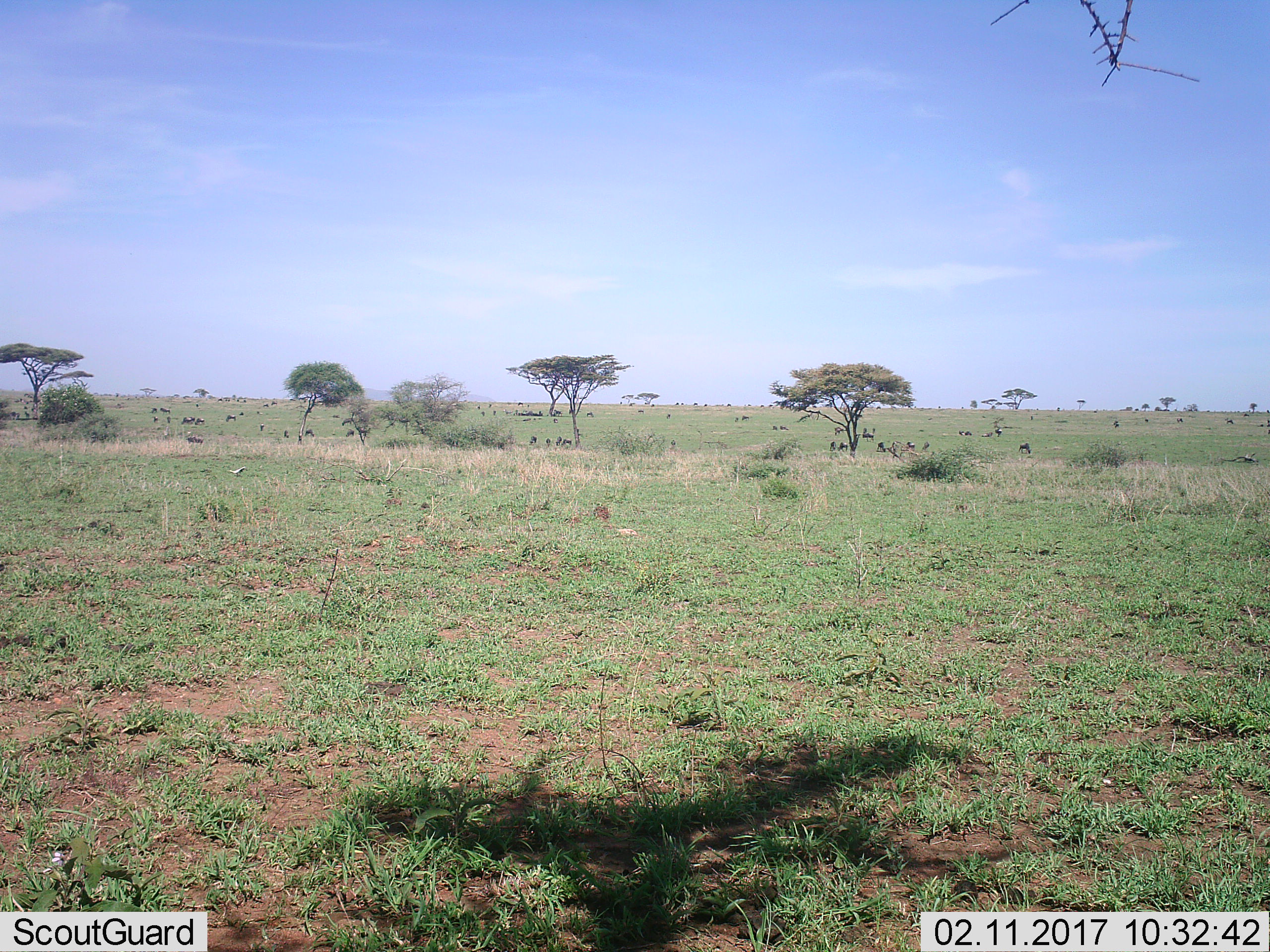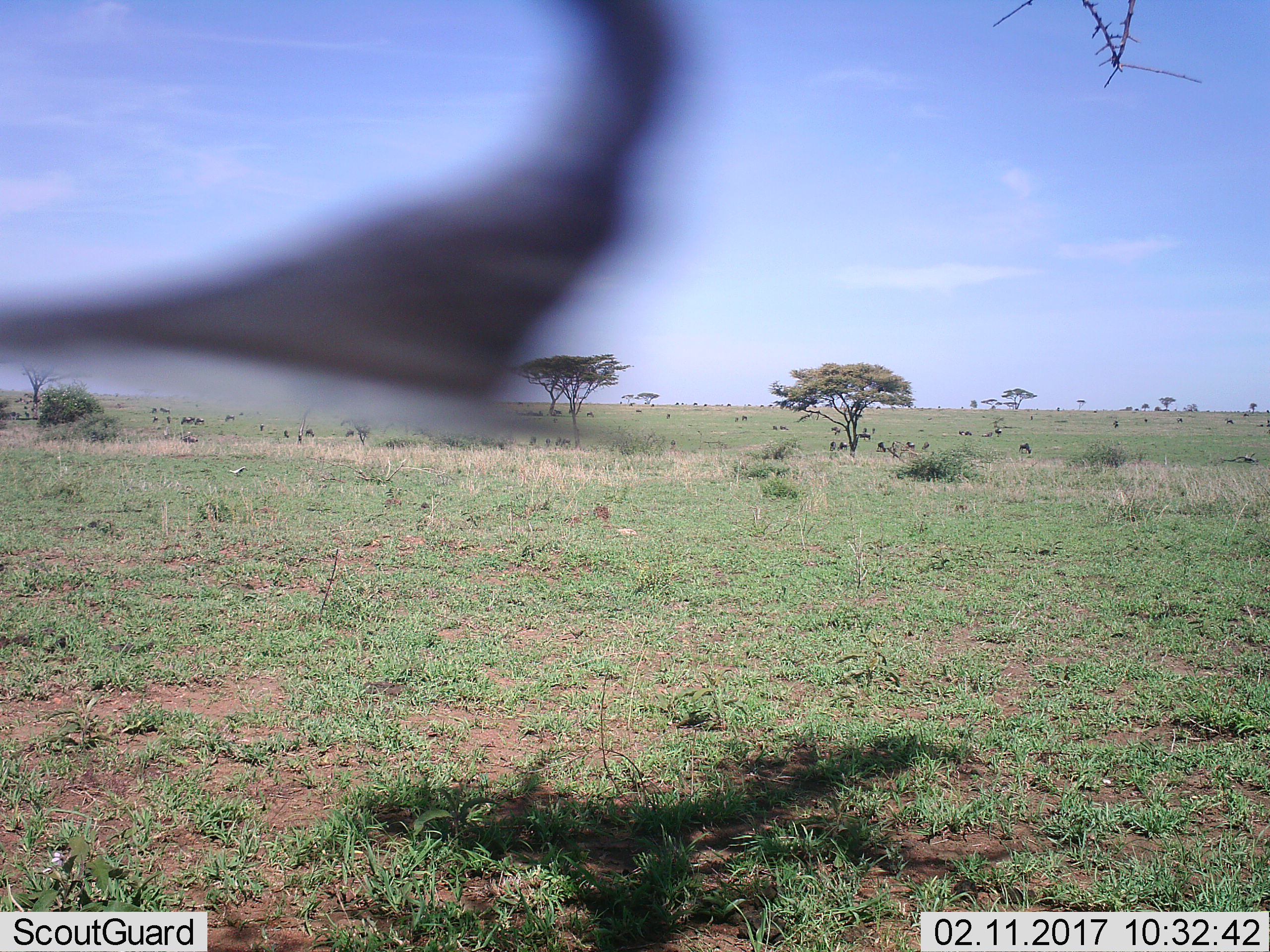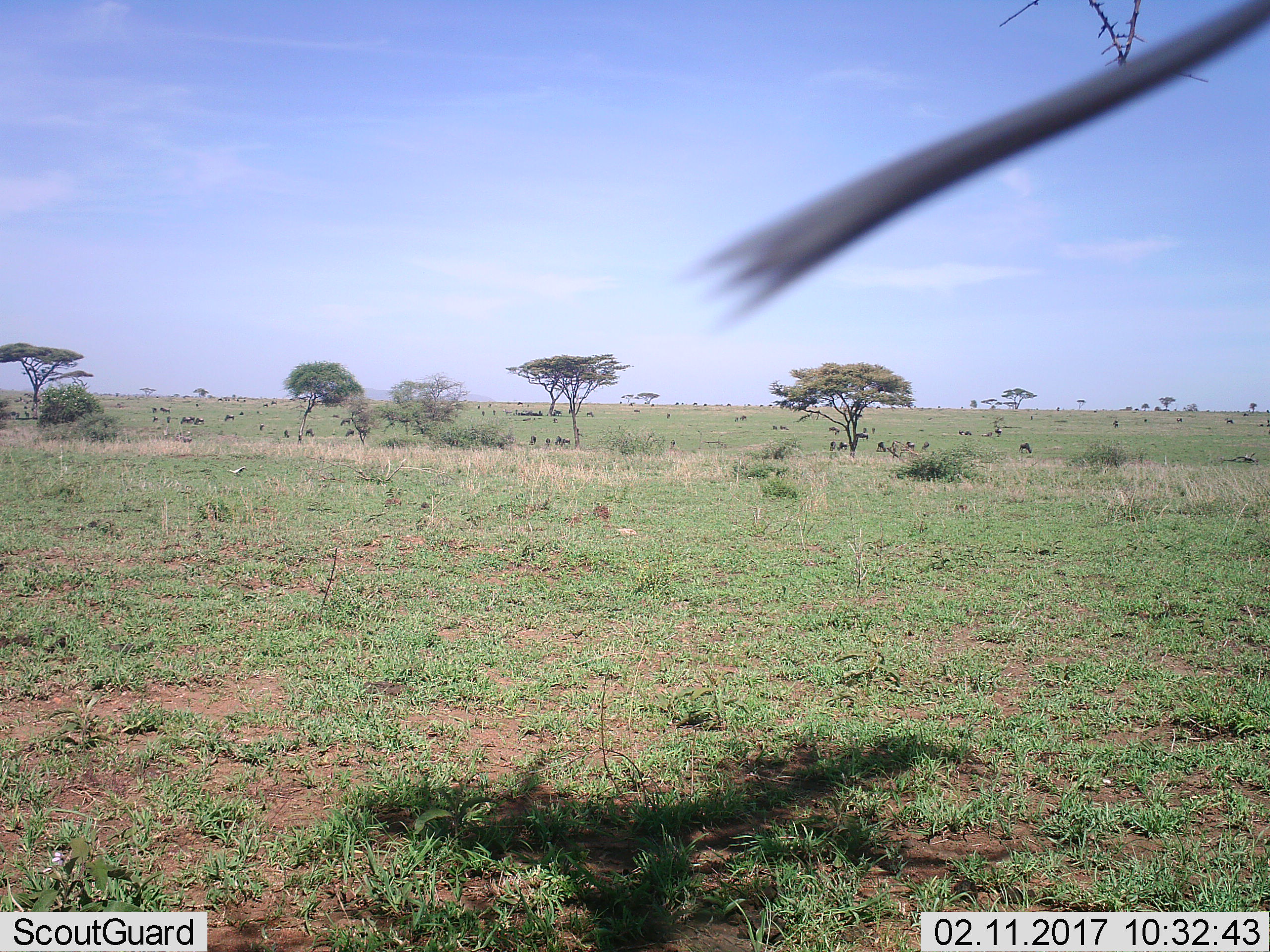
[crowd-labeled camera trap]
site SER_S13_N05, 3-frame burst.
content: unidentified animal